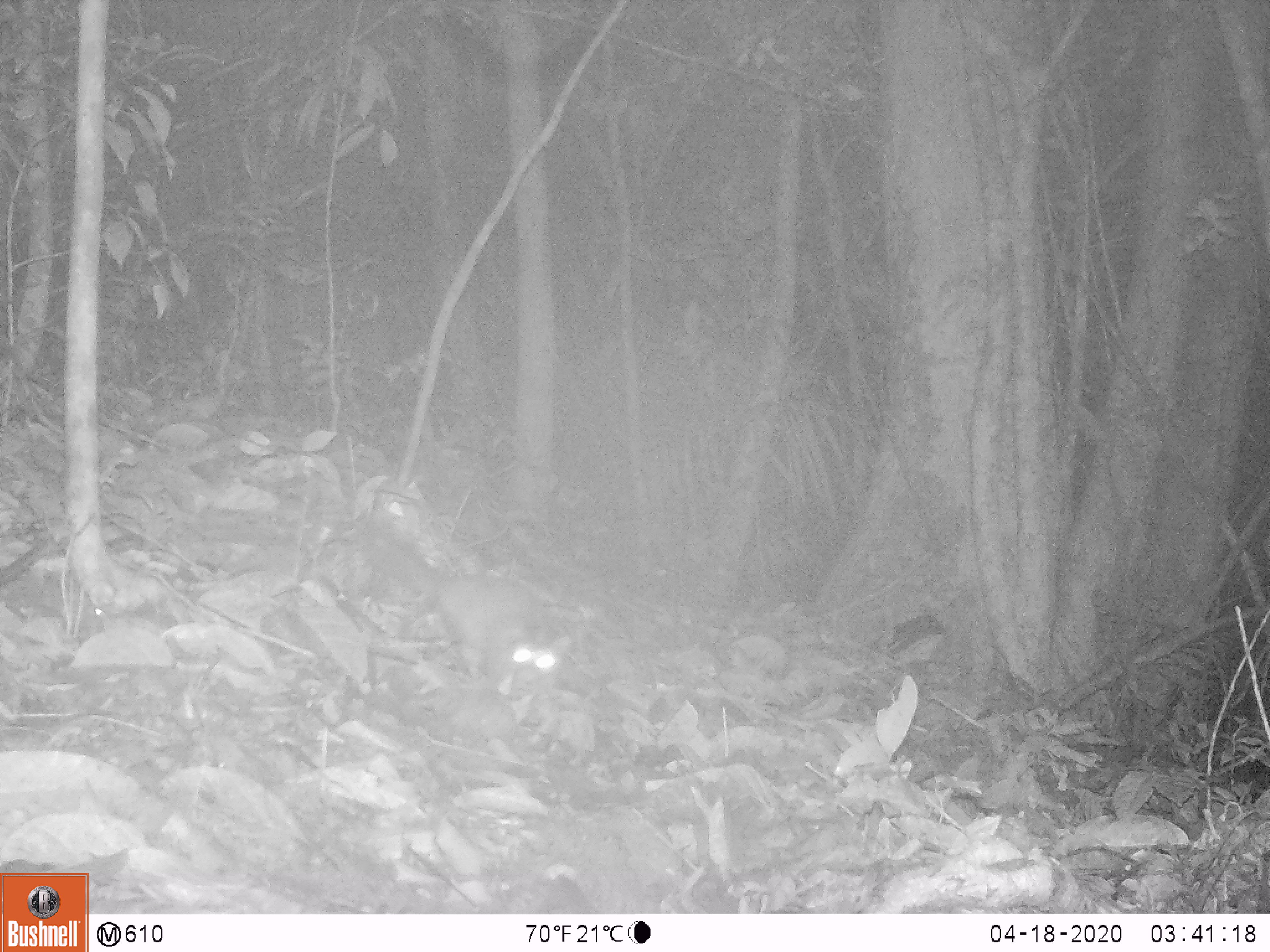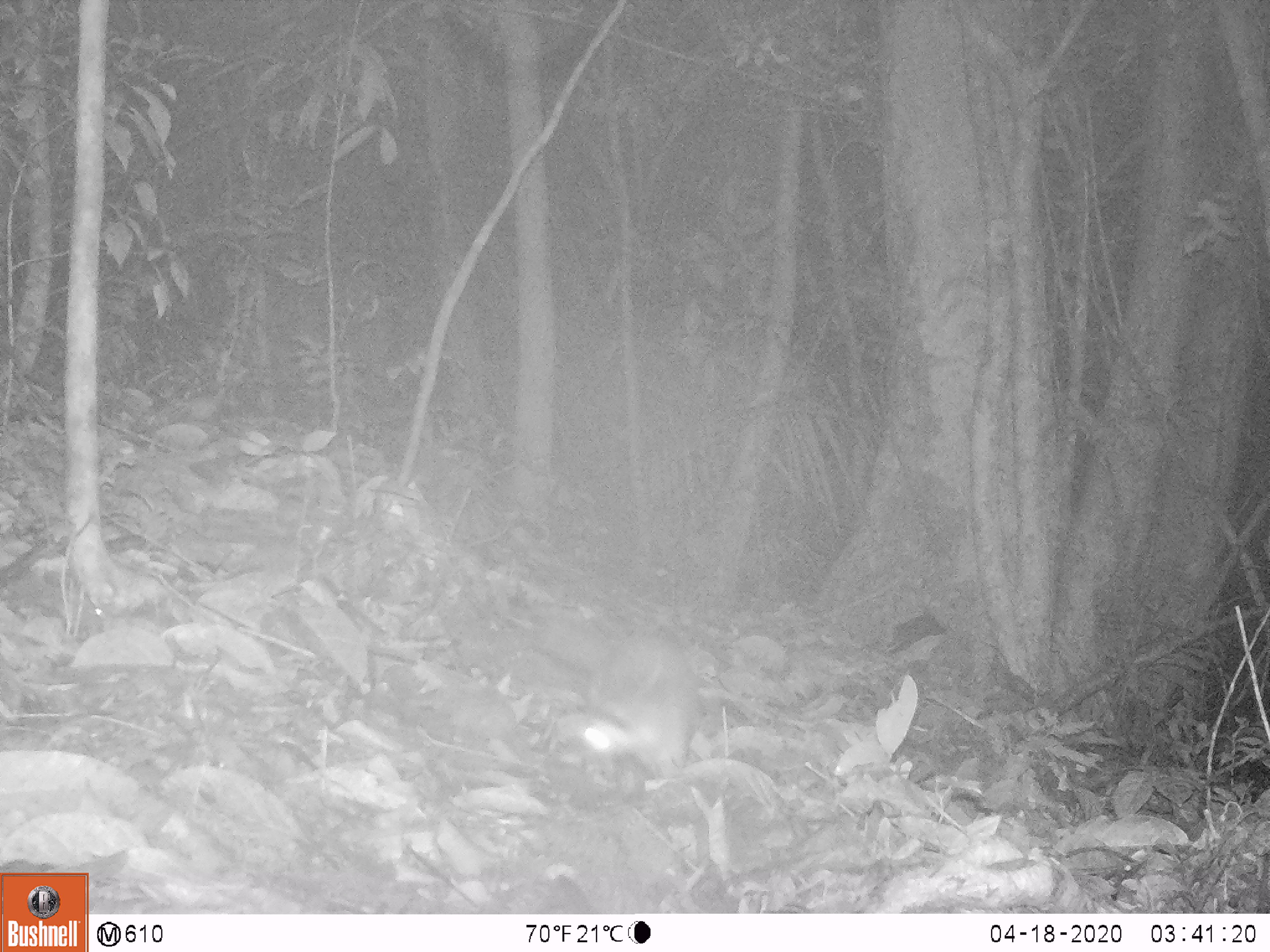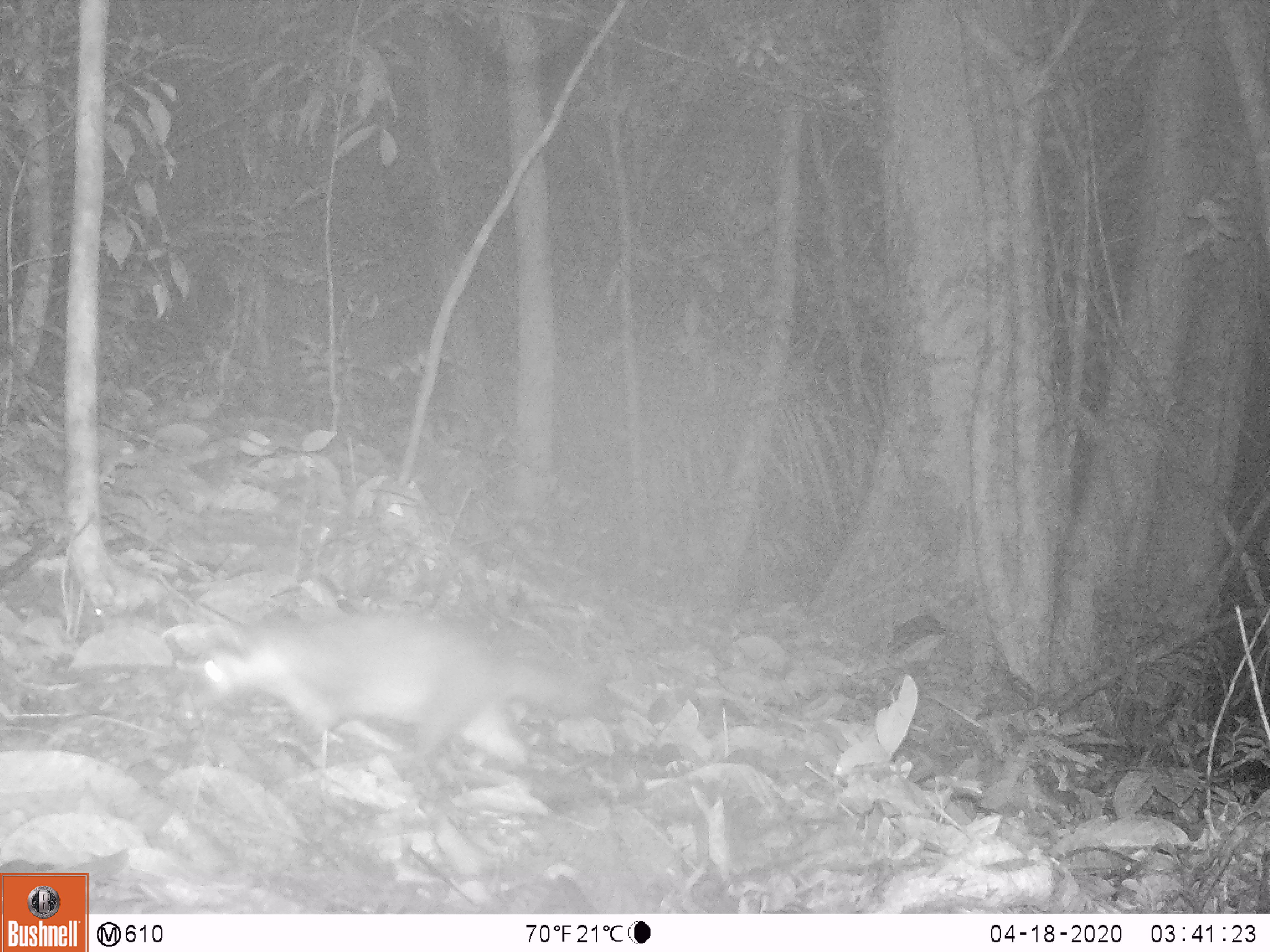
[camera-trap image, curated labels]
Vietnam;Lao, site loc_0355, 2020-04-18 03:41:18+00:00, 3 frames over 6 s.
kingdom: Animalia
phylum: Chordata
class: Mammalia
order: Carnivora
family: Mustelidae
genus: Melogale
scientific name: Melogale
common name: ferret badger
Ferret badger (Melogale). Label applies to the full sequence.